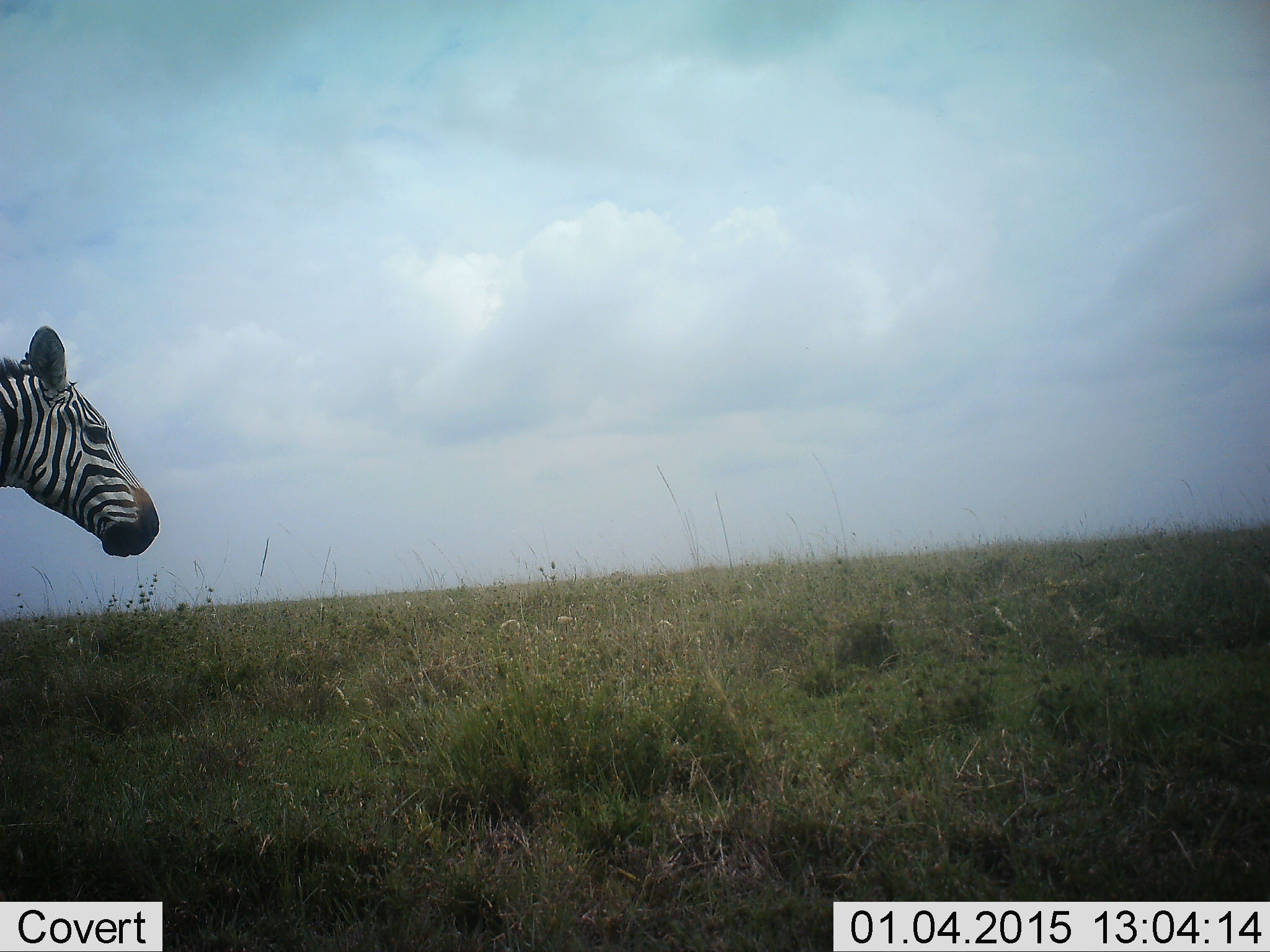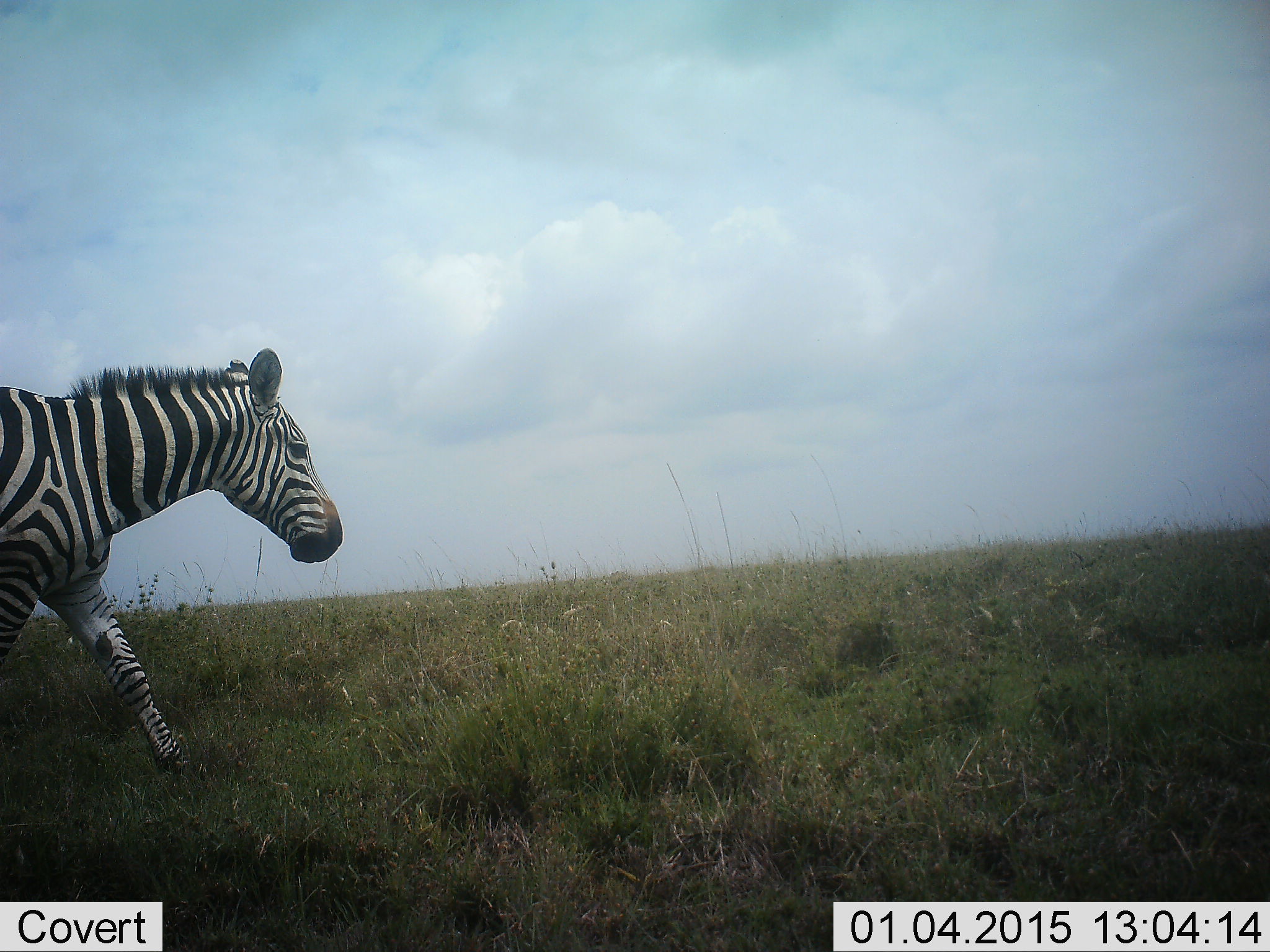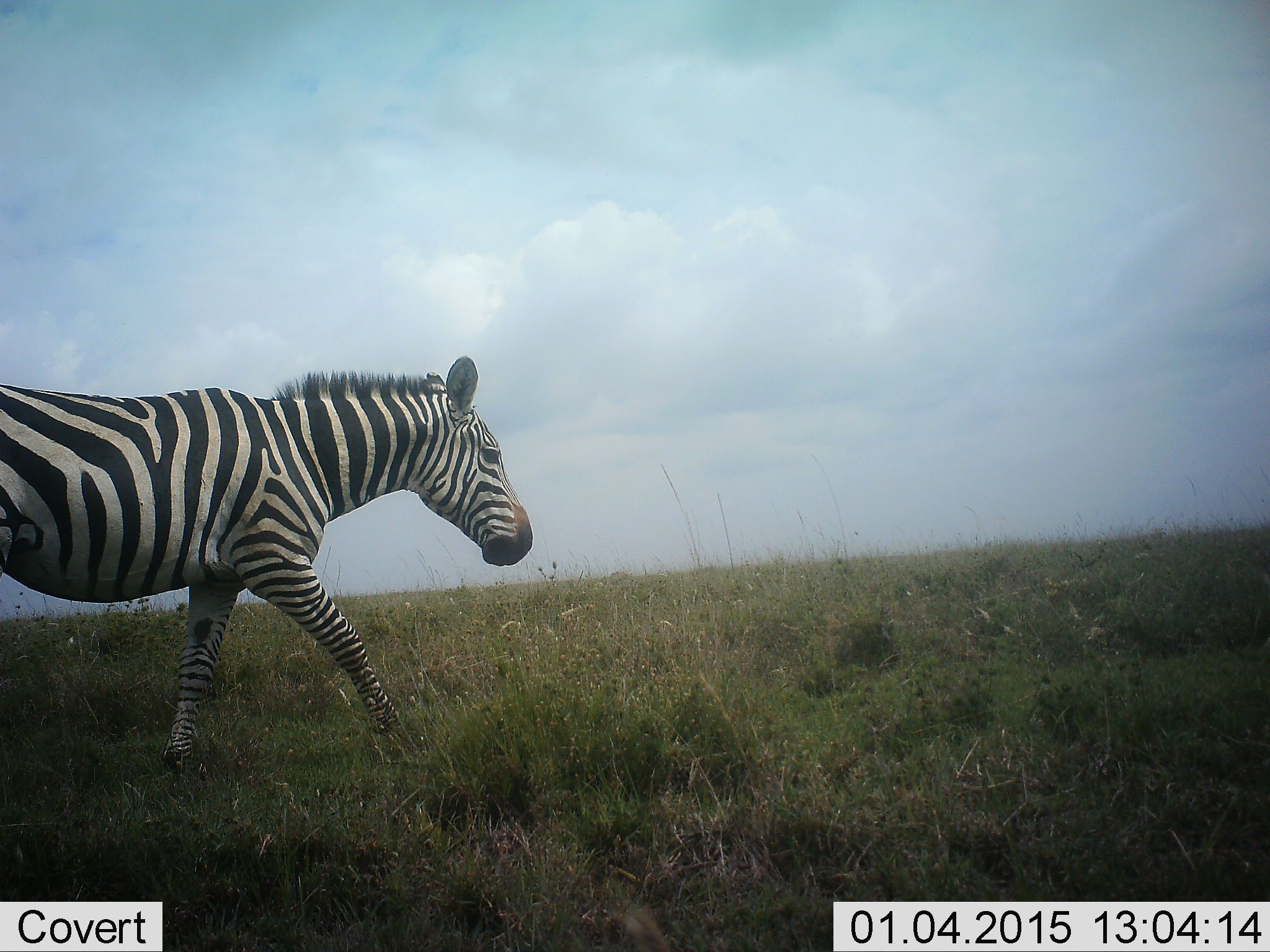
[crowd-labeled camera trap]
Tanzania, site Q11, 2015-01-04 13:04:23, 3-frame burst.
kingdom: Animalia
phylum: Chordata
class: Mammalia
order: Perissodactyla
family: Equidae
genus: Equus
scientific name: Equus quagga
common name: plains zebra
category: zebra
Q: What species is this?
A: Zebra (plains zebra) (Equus quagga).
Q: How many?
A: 1.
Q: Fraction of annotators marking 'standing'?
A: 0%.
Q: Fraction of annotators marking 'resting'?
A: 0%.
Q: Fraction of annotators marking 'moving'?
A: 100%.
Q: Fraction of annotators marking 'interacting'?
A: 0%.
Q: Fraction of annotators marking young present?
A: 0%.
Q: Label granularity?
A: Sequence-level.